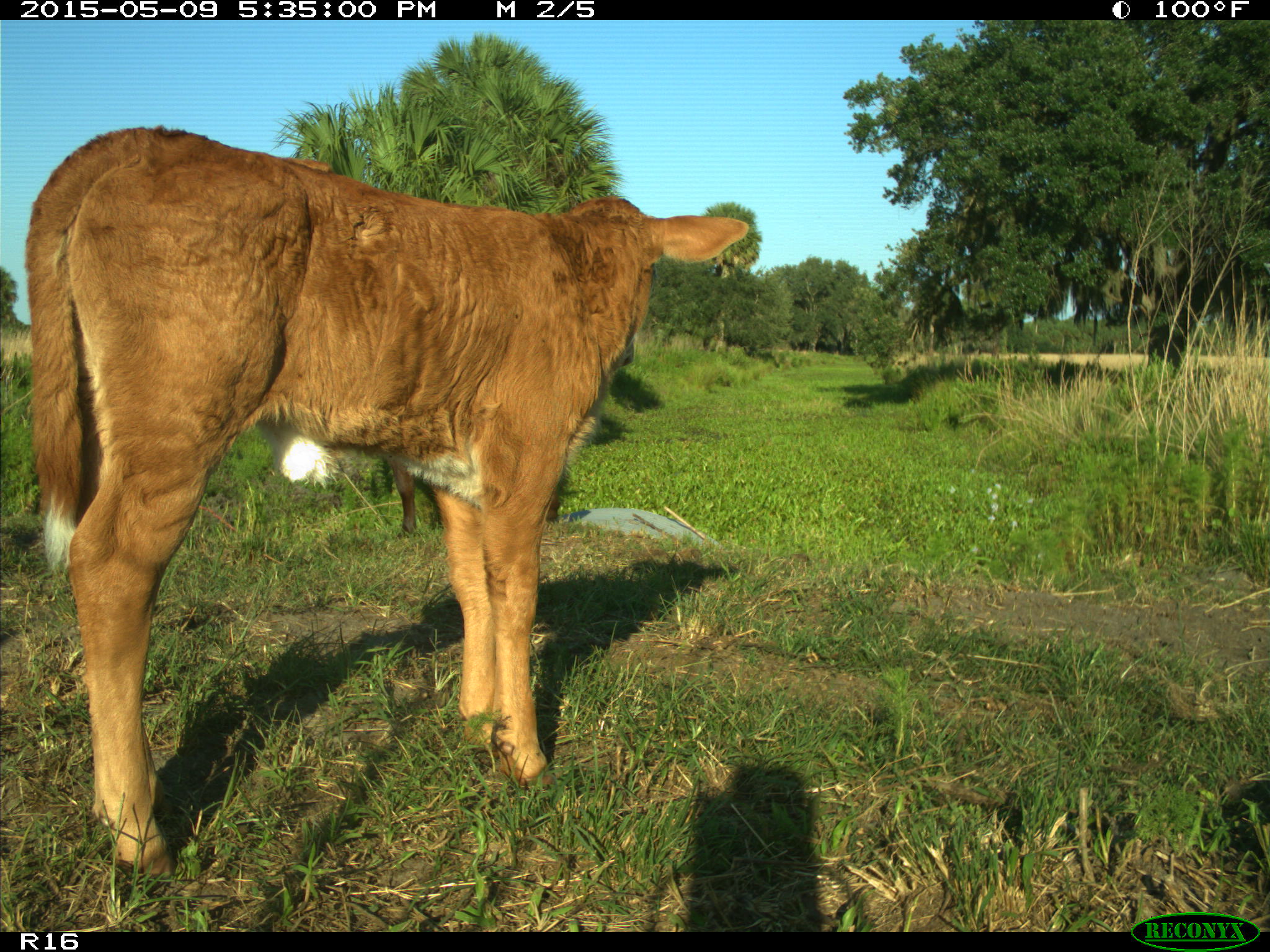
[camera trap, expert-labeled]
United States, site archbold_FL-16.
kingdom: Animalia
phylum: Chordata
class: Mammalia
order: Artiodactyla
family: Suidae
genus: Sus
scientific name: Sus scrofa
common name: wild boar